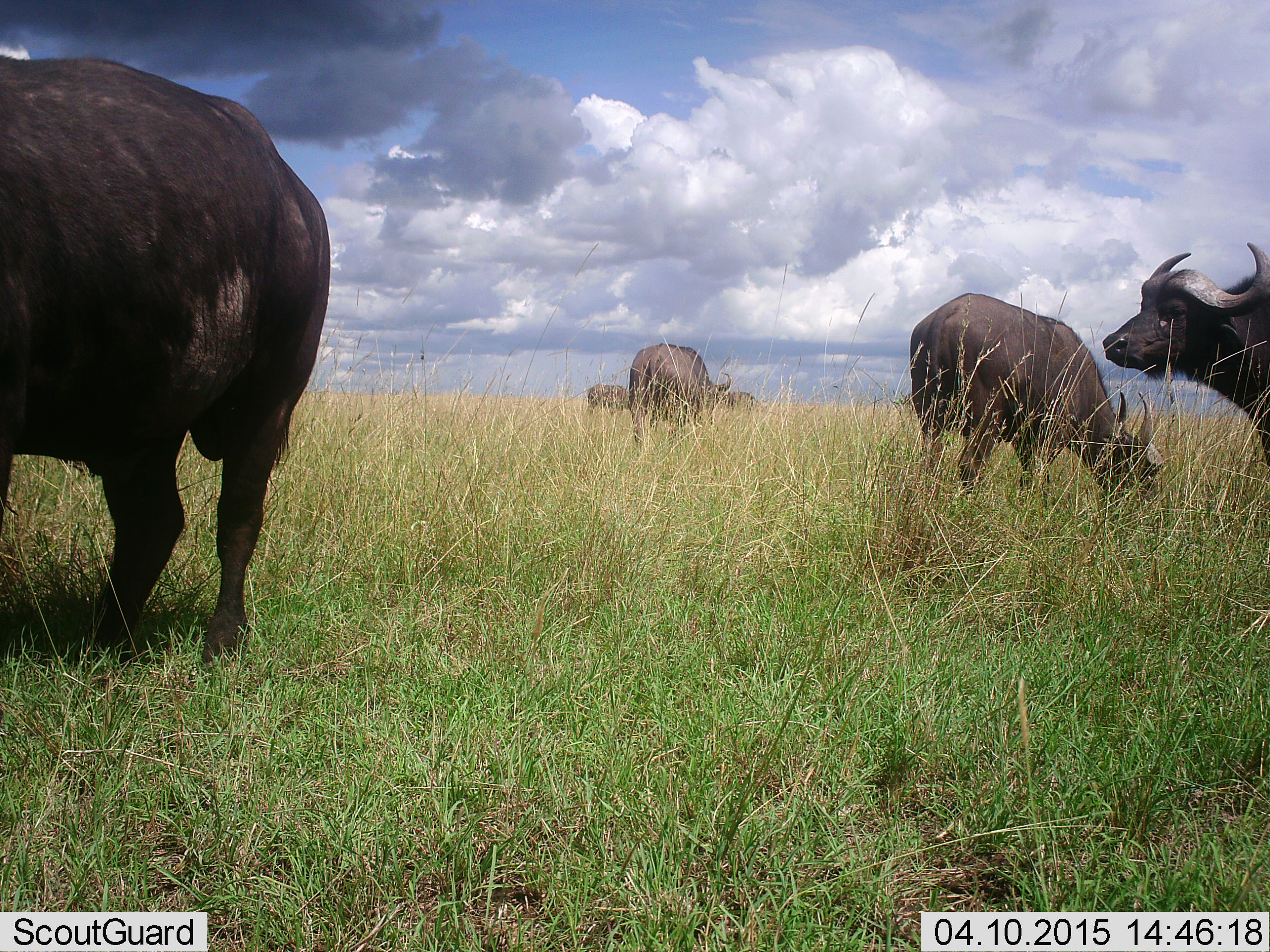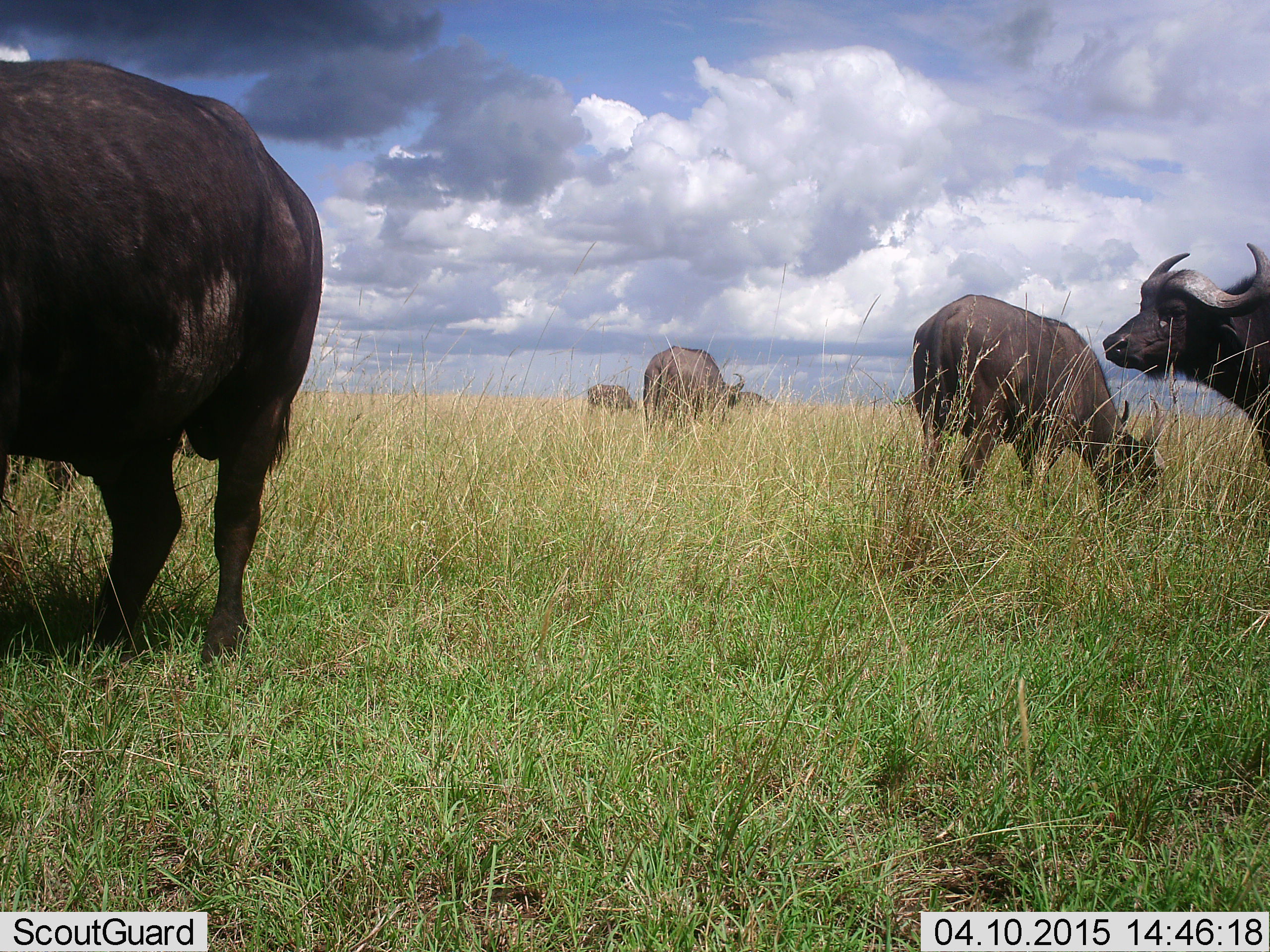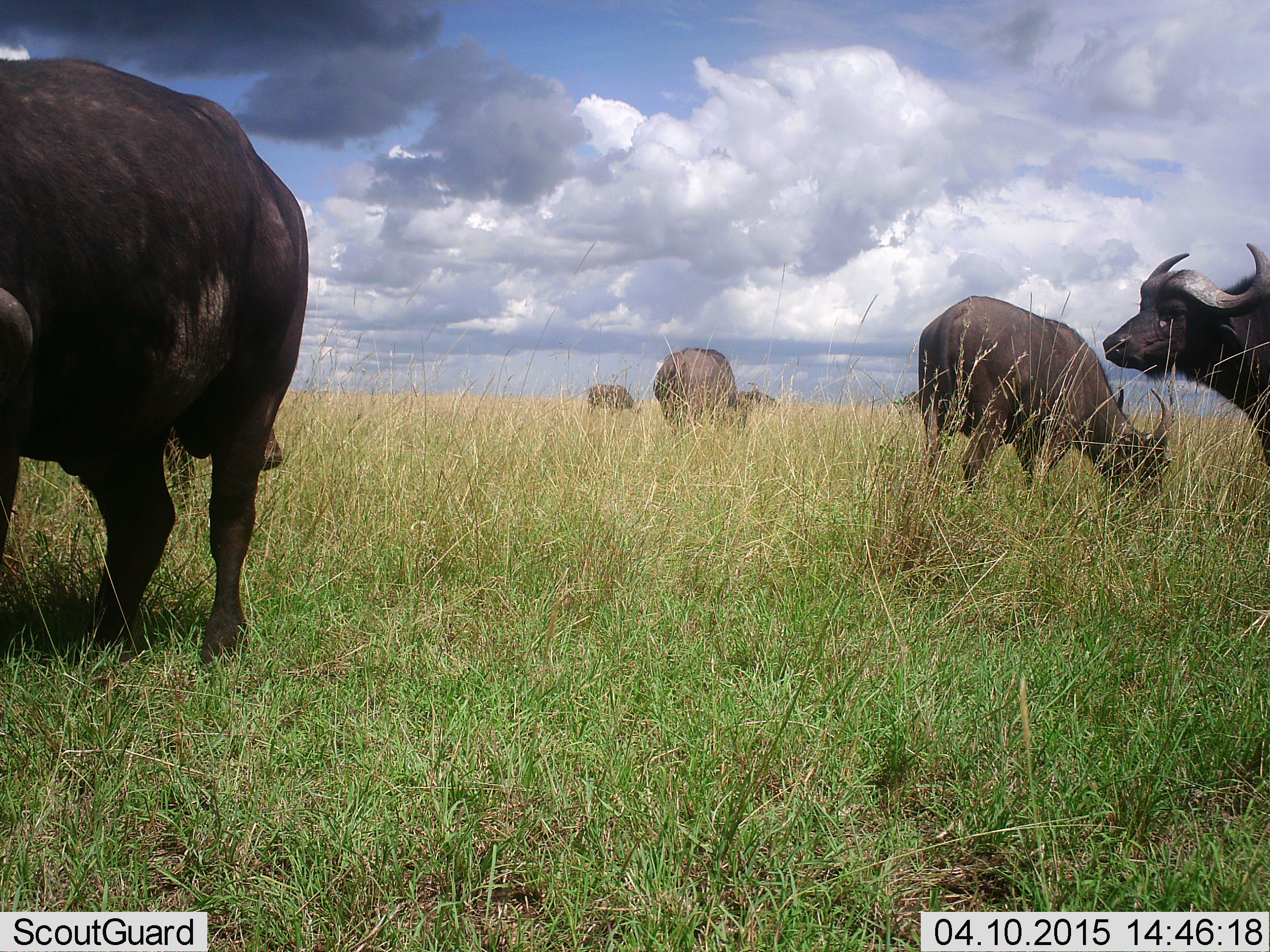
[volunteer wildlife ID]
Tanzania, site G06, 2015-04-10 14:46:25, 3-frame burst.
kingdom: Animalia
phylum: Chordata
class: Mammalia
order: Artiodactyla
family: Bovidae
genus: Syncerus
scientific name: Syncerus caffer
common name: cape buffalo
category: buffalo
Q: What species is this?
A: Buffalo (cape buffalo) (Syncerus caffer).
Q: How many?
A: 6.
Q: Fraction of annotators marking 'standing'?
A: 80%.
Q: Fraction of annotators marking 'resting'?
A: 10%.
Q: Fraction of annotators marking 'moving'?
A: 30%.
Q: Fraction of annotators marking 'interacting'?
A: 0%.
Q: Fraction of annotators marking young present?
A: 10%.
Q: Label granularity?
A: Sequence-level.